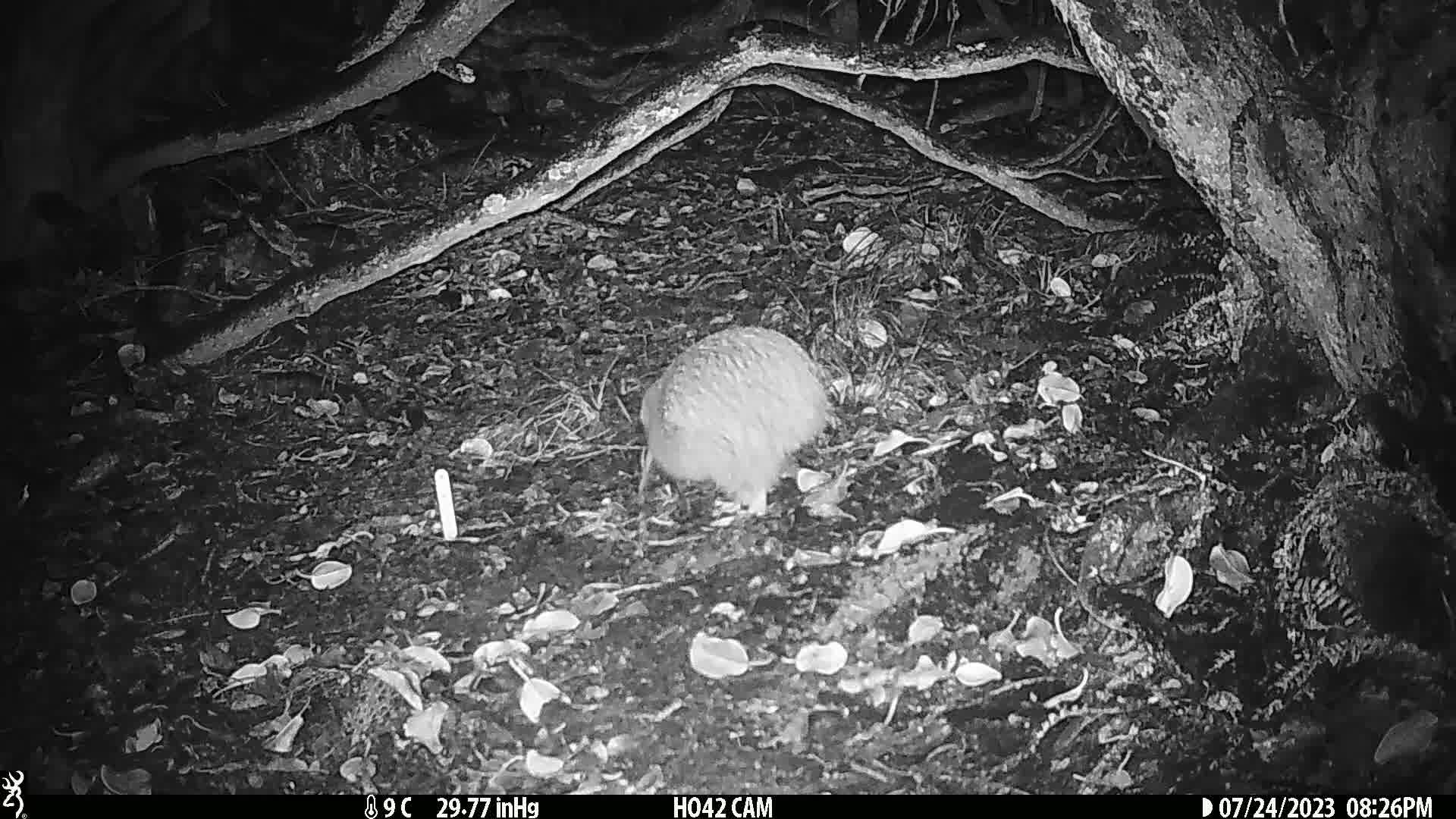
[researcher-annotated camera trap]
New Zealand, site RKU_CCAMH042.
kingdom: Animalia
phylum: Chordata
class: Aves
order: Apterygiformes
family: Apterygidae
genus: Apteryx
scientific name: Apteryx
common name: kiwi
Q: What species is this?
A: Kiwi (Apteryx).